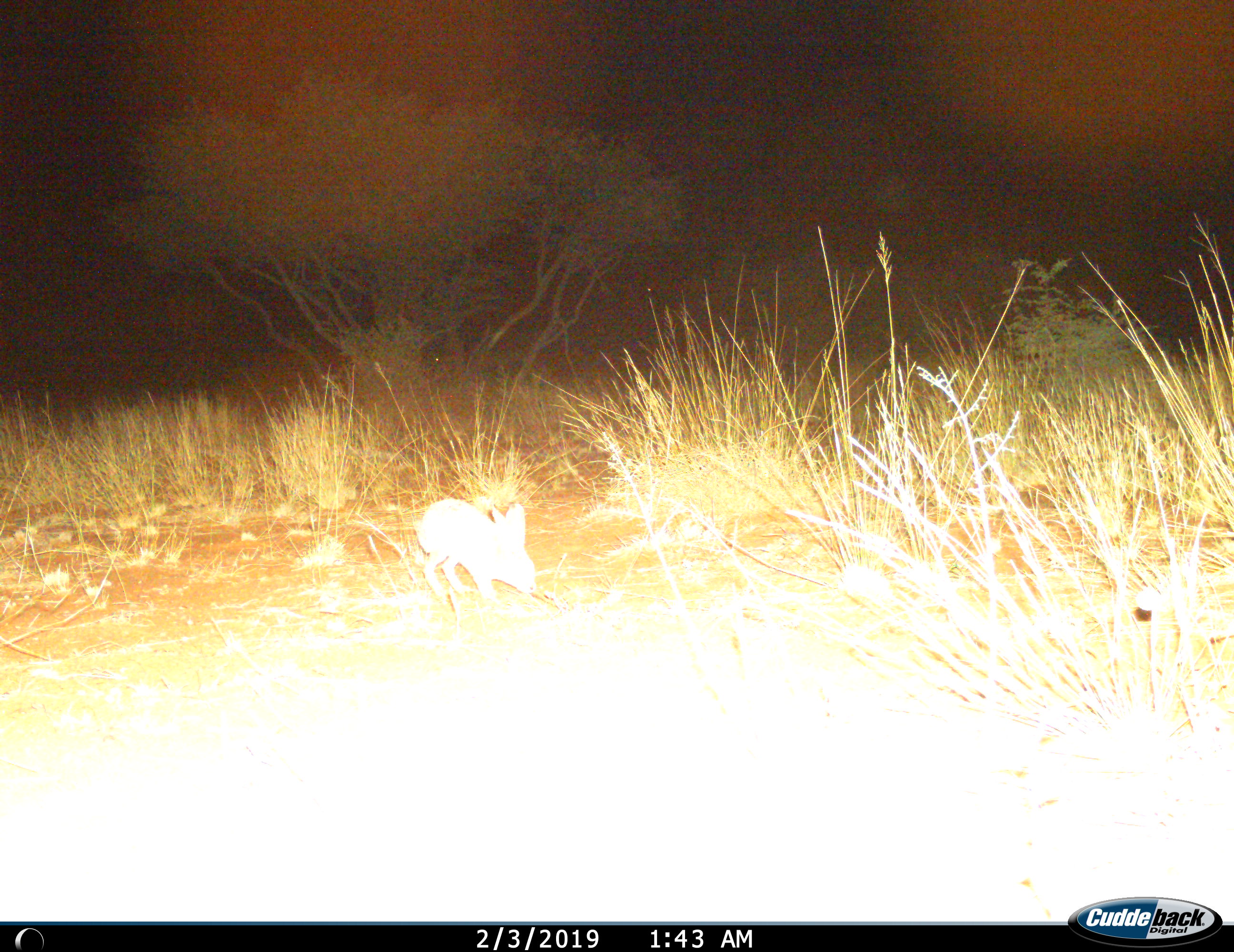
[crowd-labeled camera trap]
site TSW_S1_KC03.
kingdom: Animalia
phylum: Chordata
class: Mammalia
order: Lagomorpha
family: Leporidae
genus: Lepus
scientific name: Lepus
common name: hare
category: hareunknown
Hareunknown (hare) (Lepus), count 1. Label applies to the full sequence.